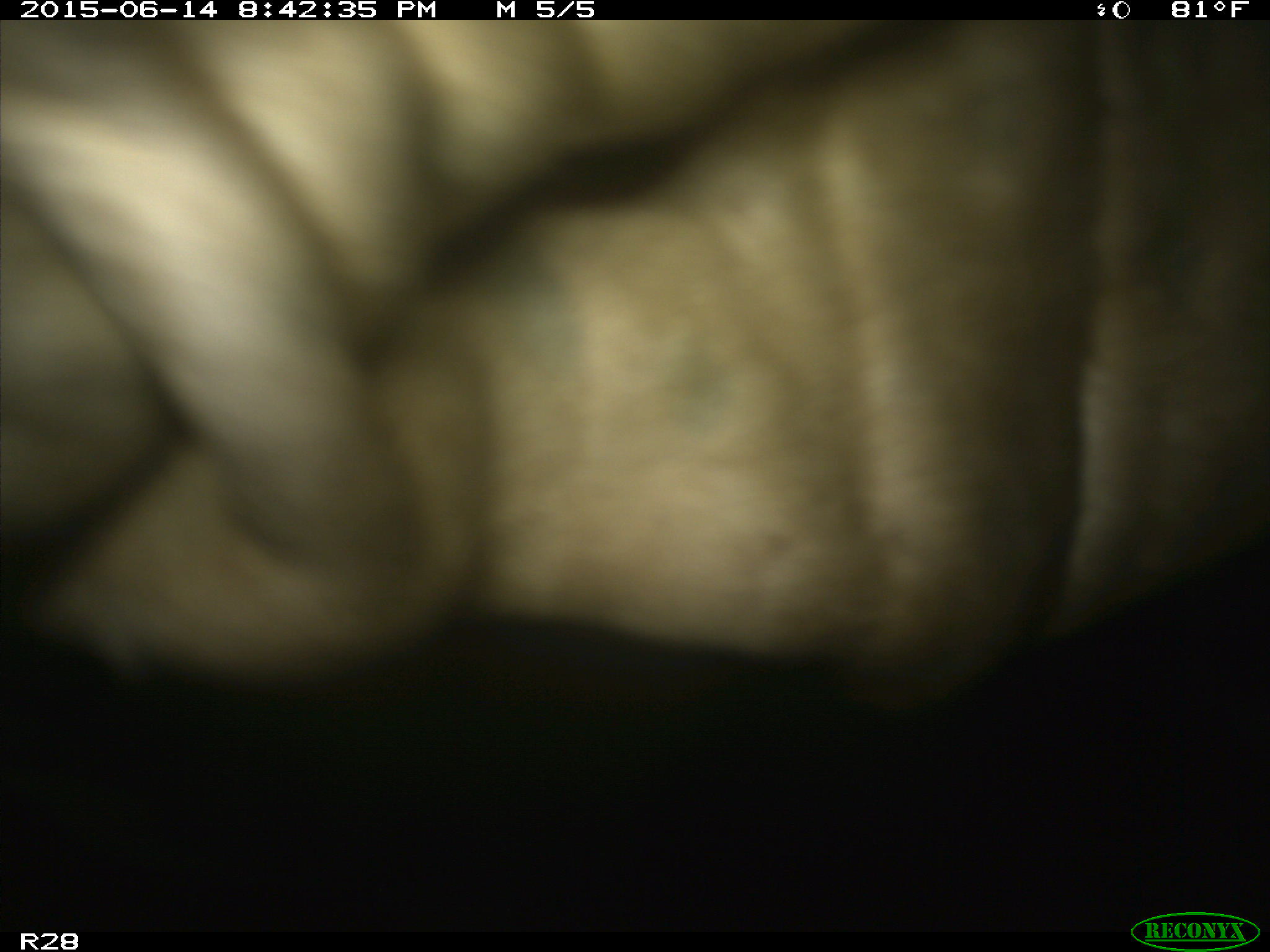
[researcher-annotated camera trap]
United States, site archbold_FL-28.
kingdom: Animalia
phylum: Chordata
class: Mammalia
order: Artiodactyla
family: Bovidae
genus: Bos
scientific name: Bos taurus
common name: domestic cow